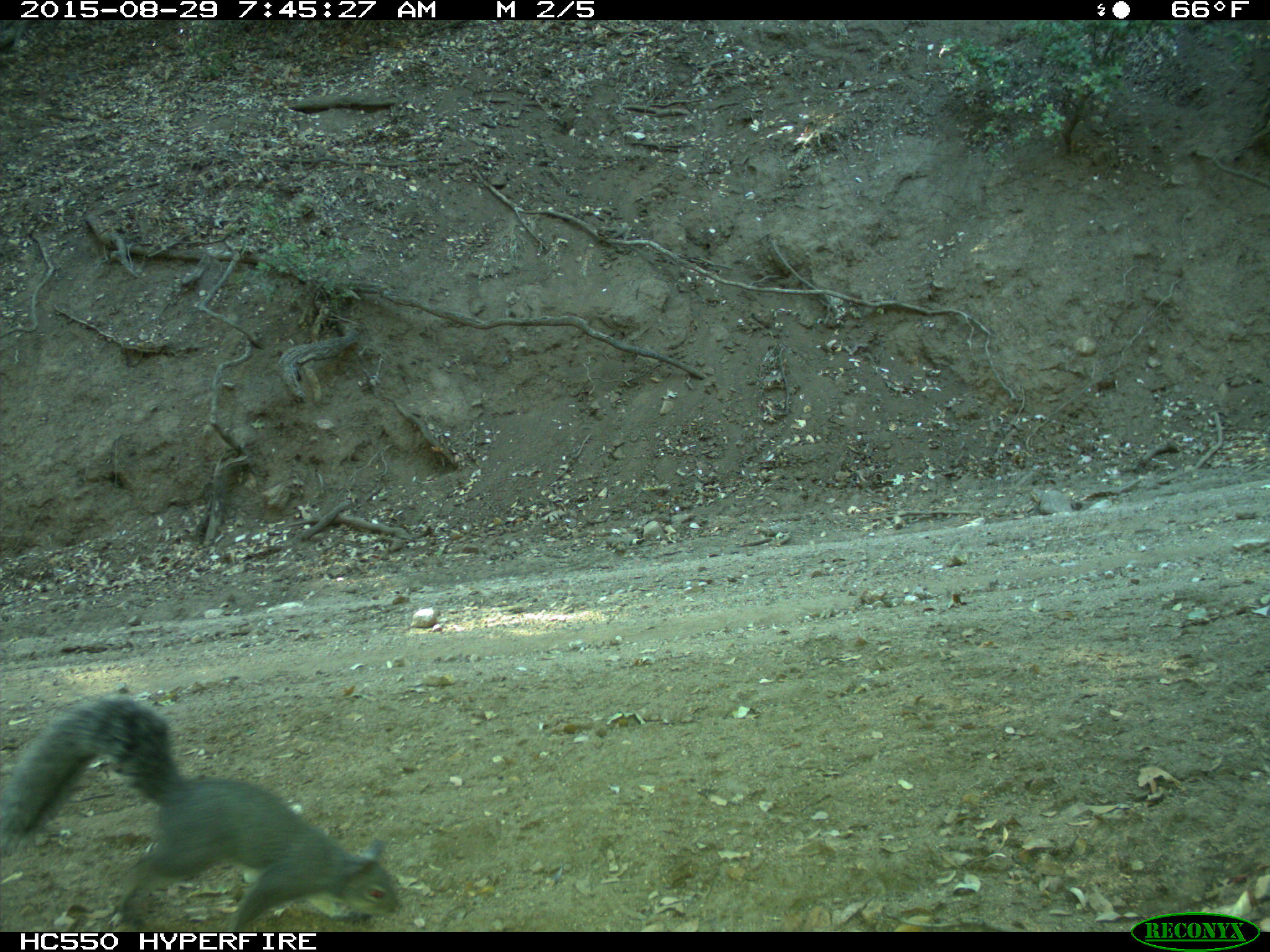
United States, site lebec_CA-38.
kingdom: Animalia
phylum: Chordata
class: Mammalia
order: Rodentia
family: Sciuridae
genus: Sciurus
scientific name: Sciurus carolinensis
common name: eastern gray squirrel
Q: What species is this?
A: Sciurus carolinensis (eastern gray squirrel).